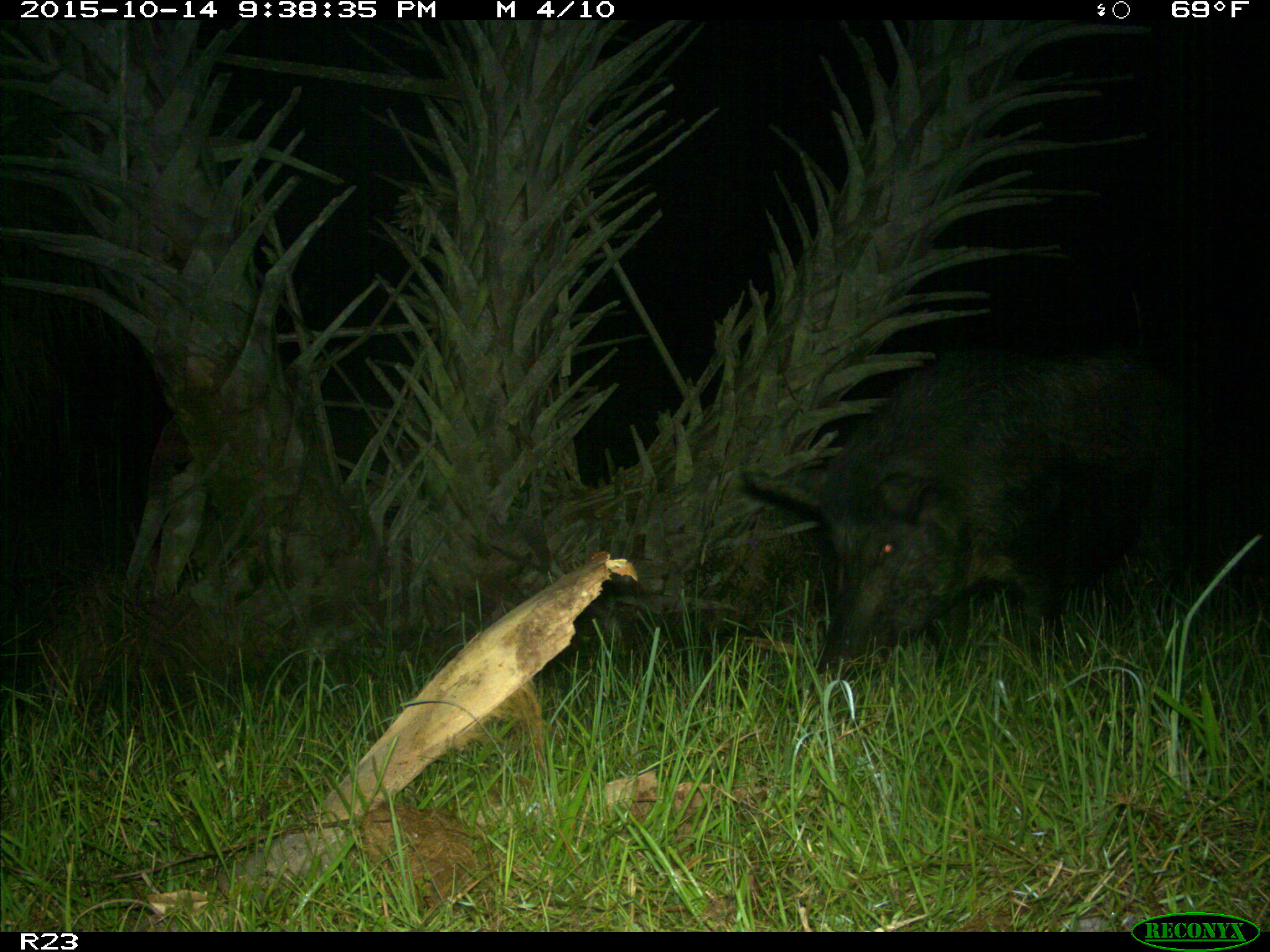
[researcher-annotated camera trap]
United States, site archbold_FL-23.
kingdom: Animalia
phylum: Chordata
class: Mammalia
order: Artiodactyla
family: Suidae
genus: Sus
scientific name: Sus scrofa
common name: wild boar